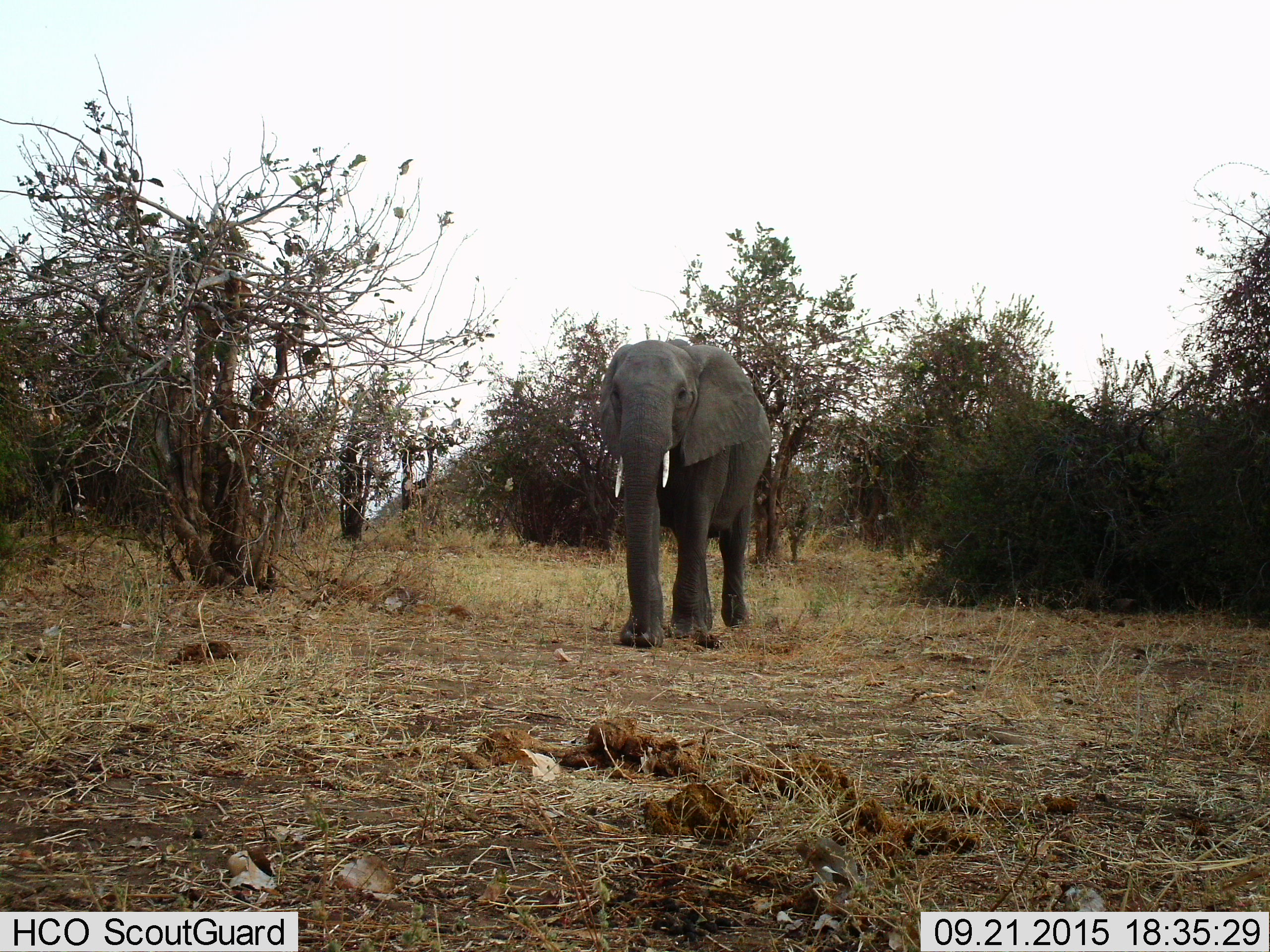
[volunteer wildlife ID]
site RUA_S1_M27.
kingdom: Animalia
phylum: Chordata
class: Mammalia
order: Proboscidea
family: Elephantidae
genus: Loxodonta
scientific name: Loxodonta africana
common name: african bush elephant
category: elephant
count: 1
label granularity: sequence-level